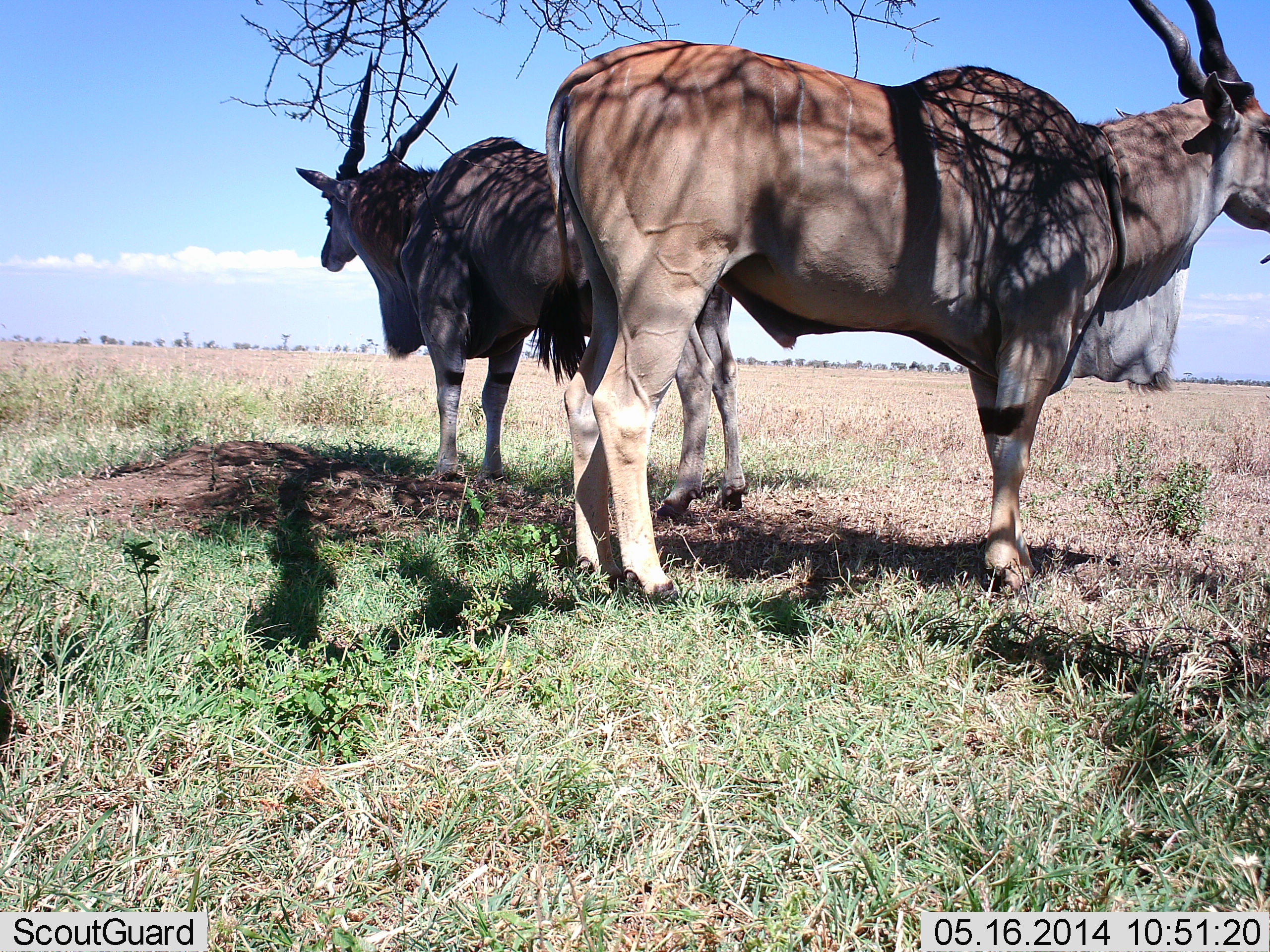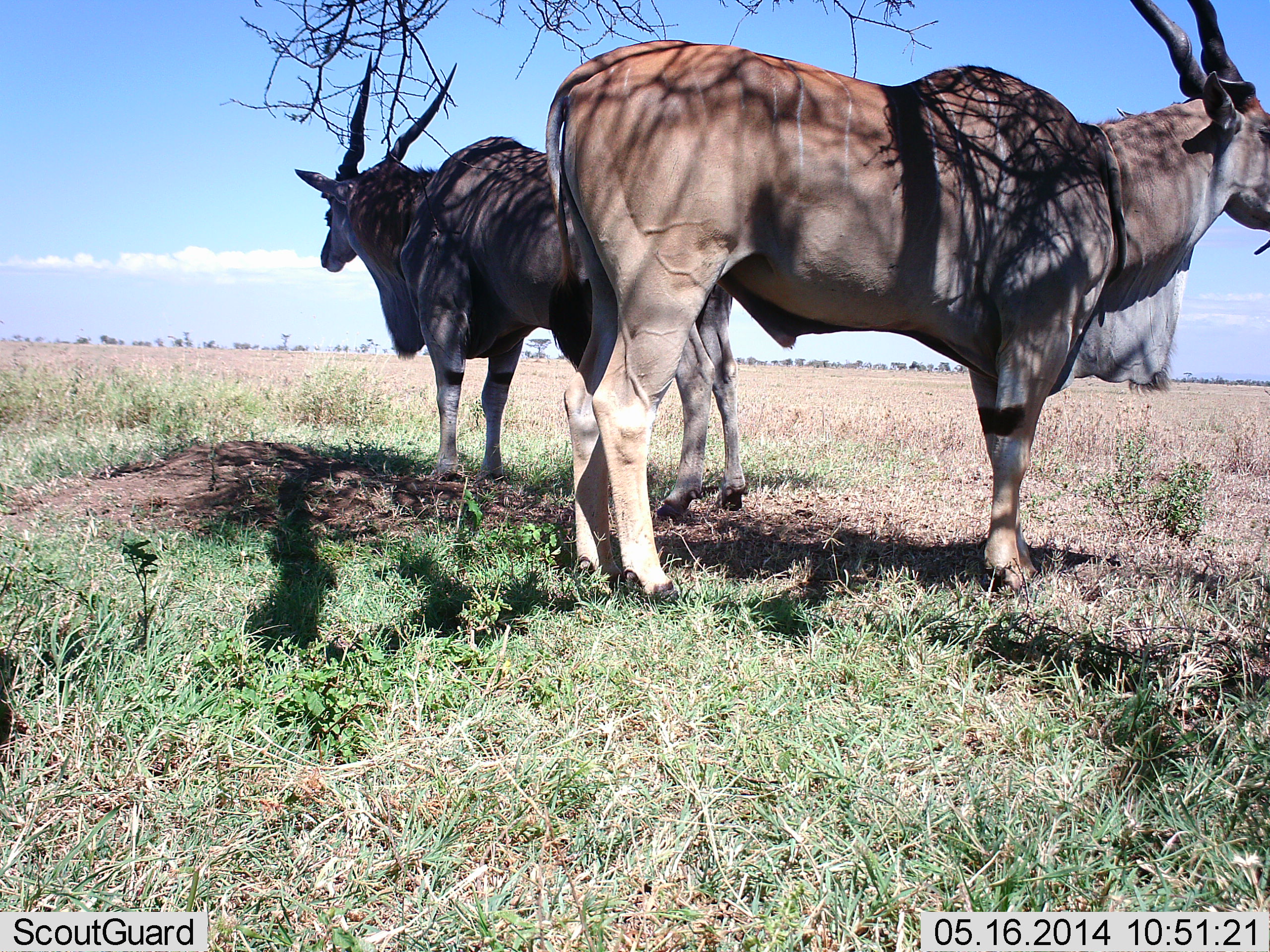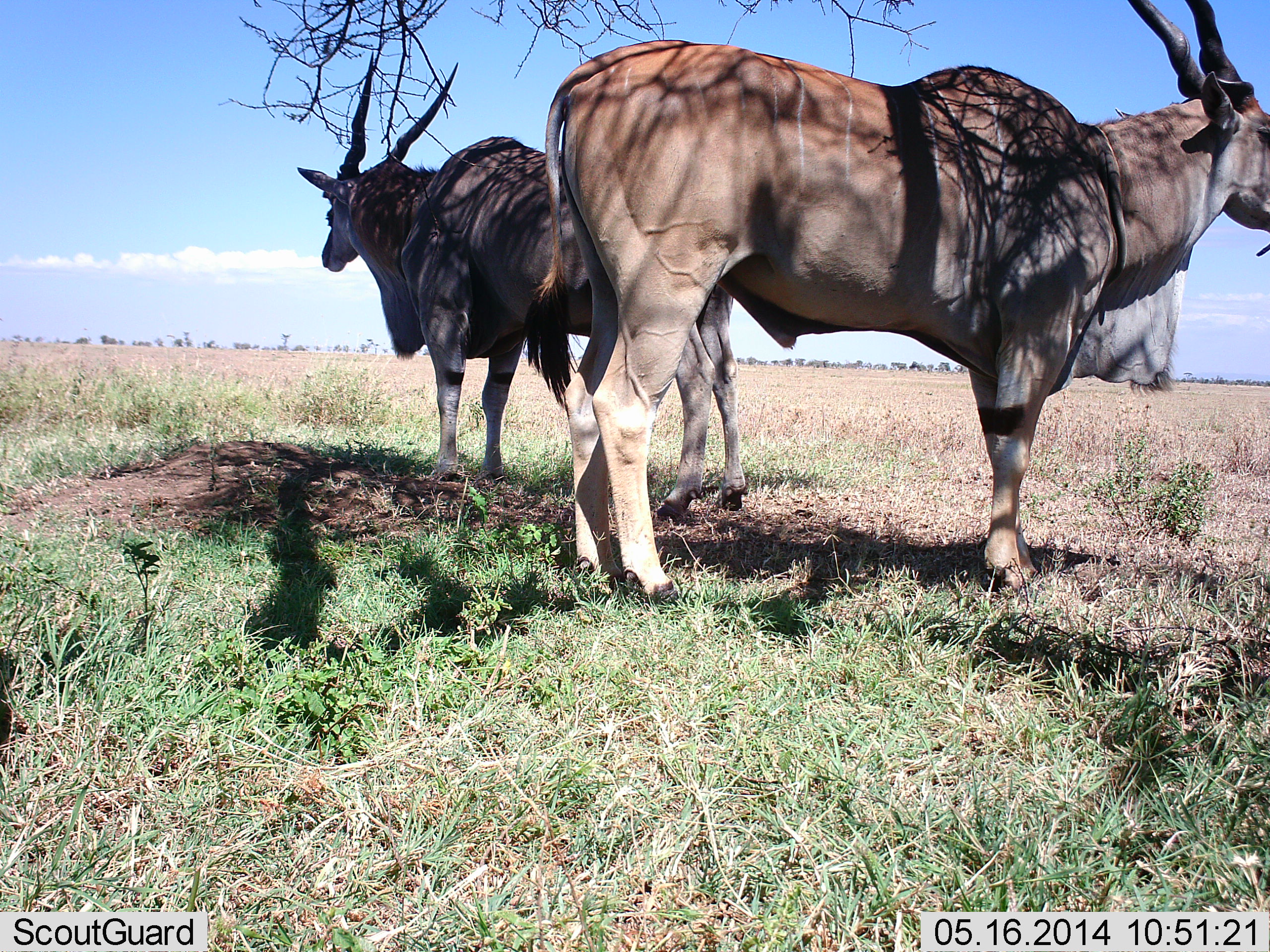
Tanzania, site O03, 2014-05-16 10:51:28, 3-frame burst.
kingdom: Animalia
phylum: Chordata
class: Mammalia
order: Artiodactyla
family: Bovidae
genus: Tragelaphus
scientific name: Tragelaphus oryx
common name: eland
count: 2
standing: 100%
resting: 0%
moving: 0%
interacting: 0%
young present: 0%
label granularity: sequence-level